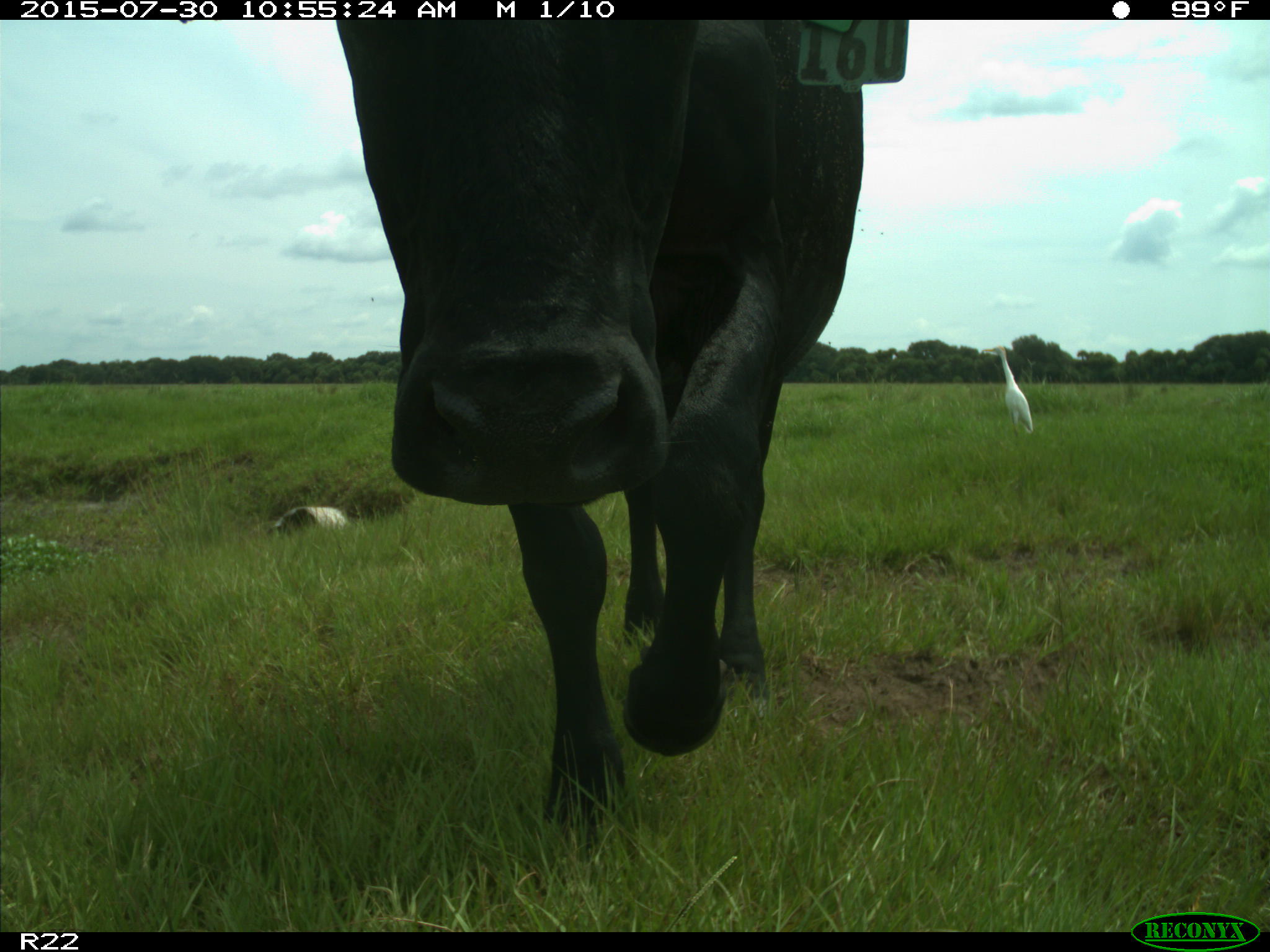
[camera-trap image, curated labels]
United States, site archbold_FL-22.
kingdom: Animalia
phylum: Chordata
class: Mammalia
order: Artiodactyla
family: Bovidae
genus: Bos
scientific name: Bos taurus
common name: domestic cow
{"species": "Bos taurus (domestic cow)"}